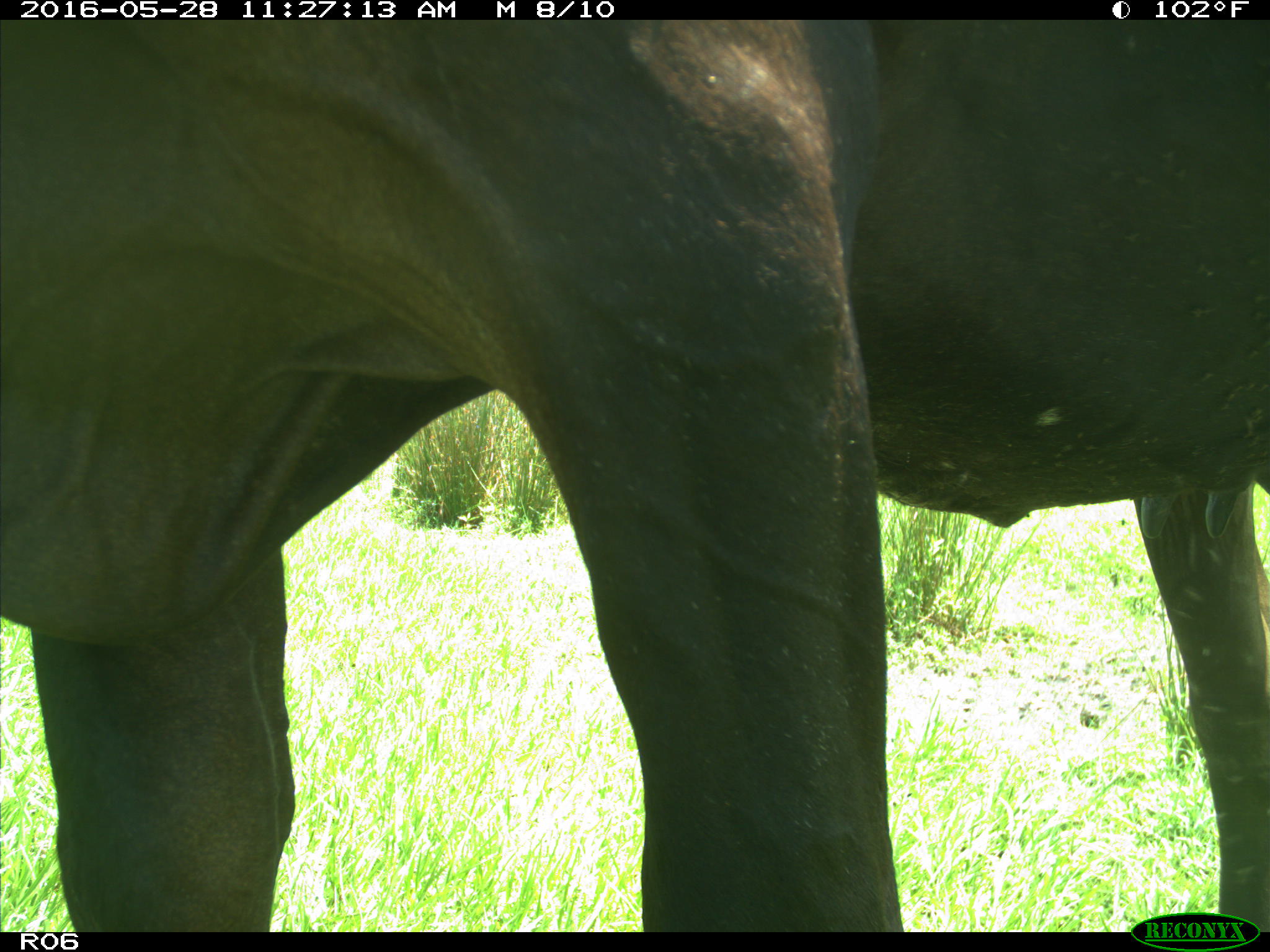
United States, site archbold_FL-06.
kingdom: Animalia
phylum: Chordata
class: Mammalia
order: Artiodactyla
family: Bovidae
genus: Bos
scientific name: Bos taurus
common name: domestic cow